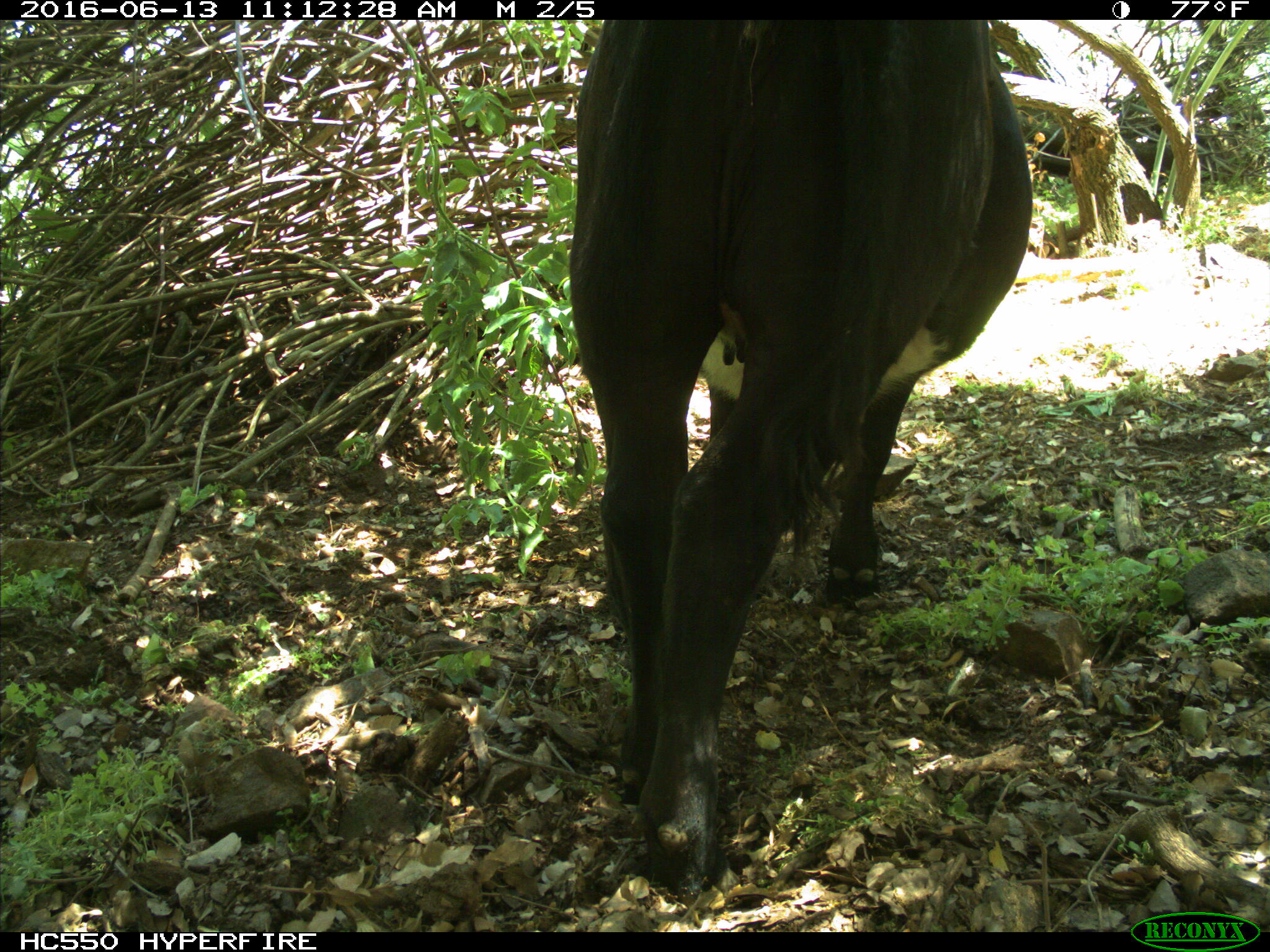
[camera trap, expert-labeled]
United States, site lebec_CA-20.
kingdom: Animalia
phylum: Chordata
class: Mammalia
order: Artiodactyla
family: Bovidae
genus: Bos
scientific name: Bos taurus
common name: domestic cow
Bos taurus (domestic cow).